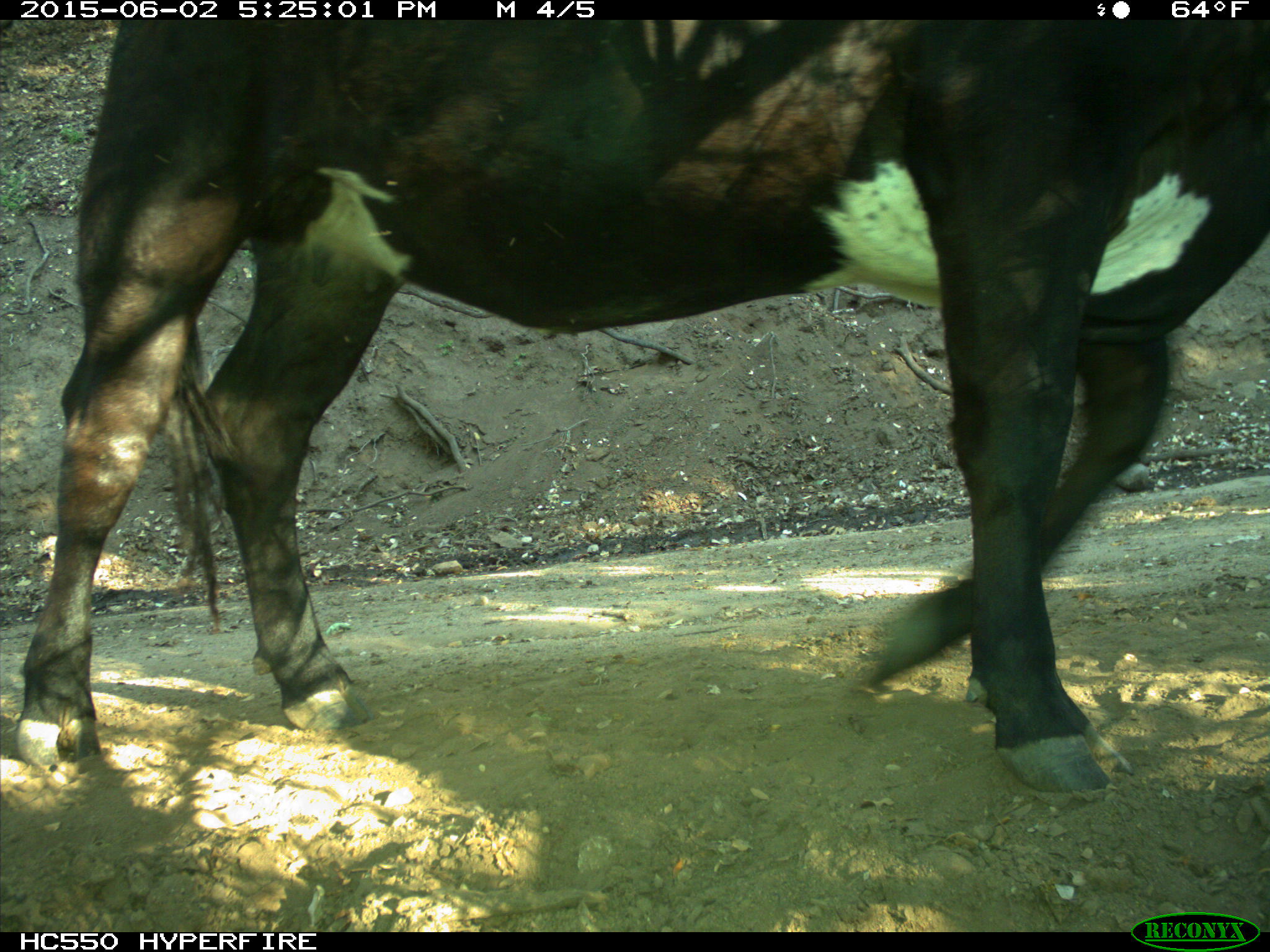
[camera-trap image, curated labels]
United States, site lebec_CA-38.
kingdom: Animalia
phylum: Chordata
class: Mammalia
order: Artiodactyla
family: Bovidae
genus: Bos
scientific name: Bos taurus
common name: domestic cow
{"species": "Bos taurus (domestic cow)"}